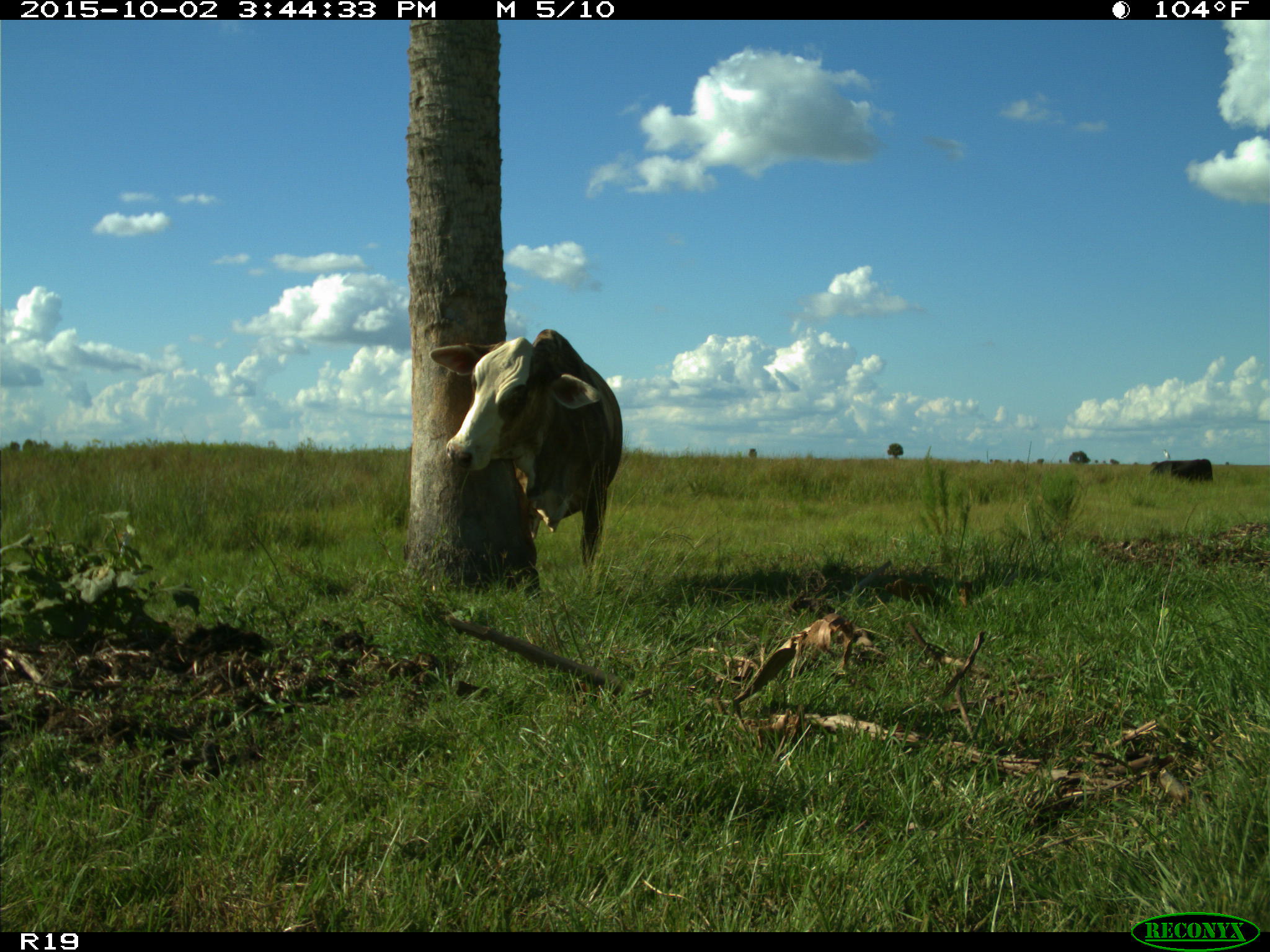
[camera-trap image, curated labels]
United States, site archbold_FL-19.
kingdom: Animalia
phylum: Chordata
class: Mammalia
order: Artiodactyla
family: Bovidae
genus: Bos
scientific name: Bos taurus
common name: domestic cow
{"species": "Bos taurus (domestic cow)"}